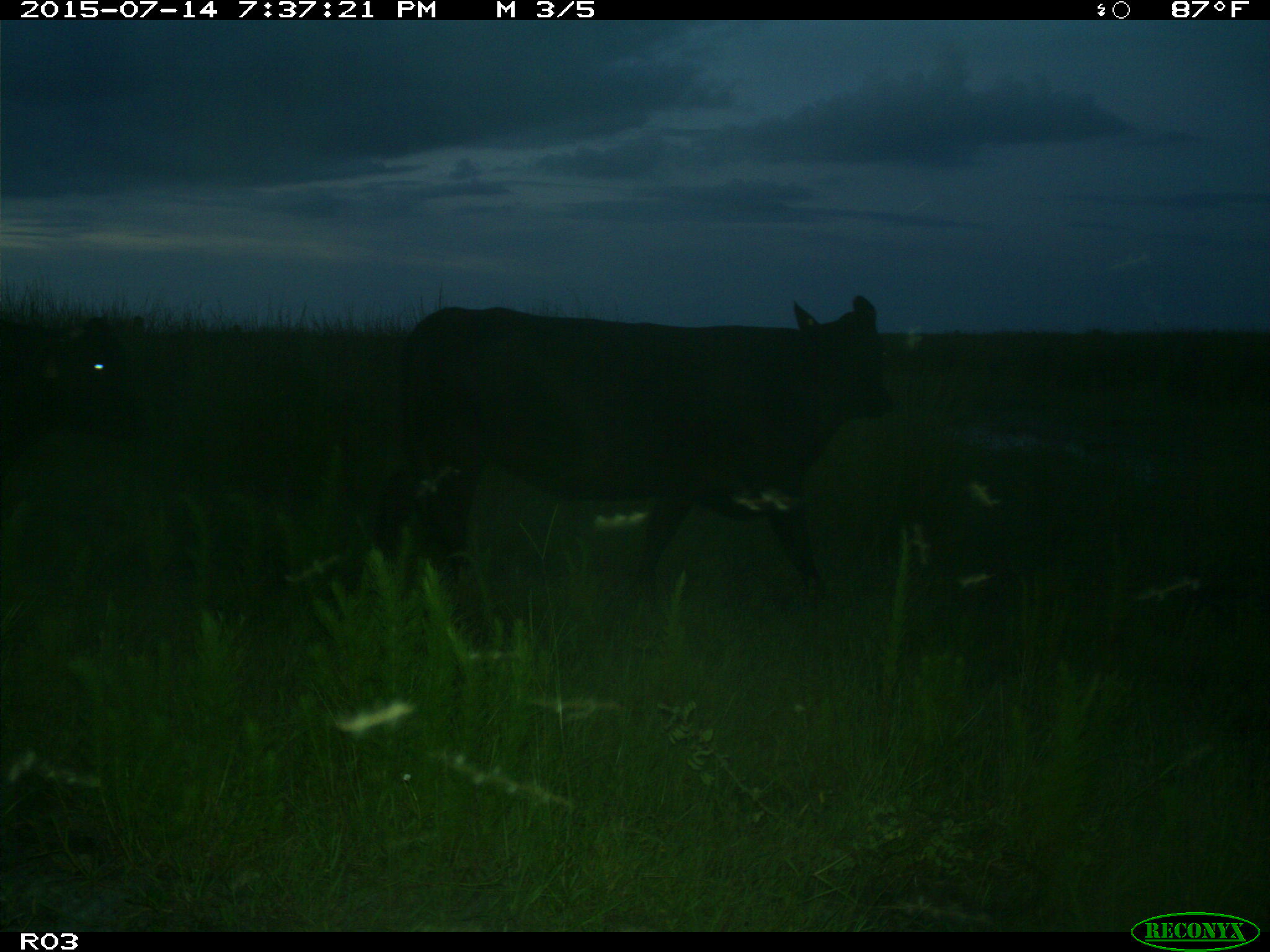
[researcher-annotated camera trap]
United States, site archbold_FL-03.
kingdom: Animalia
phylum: Chordata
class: Mammalia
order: Artiodactyla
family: Bovidae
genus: Bos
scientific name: Bos taurus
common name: domestic cow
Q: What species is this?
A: Bos taurus (domestic cow).